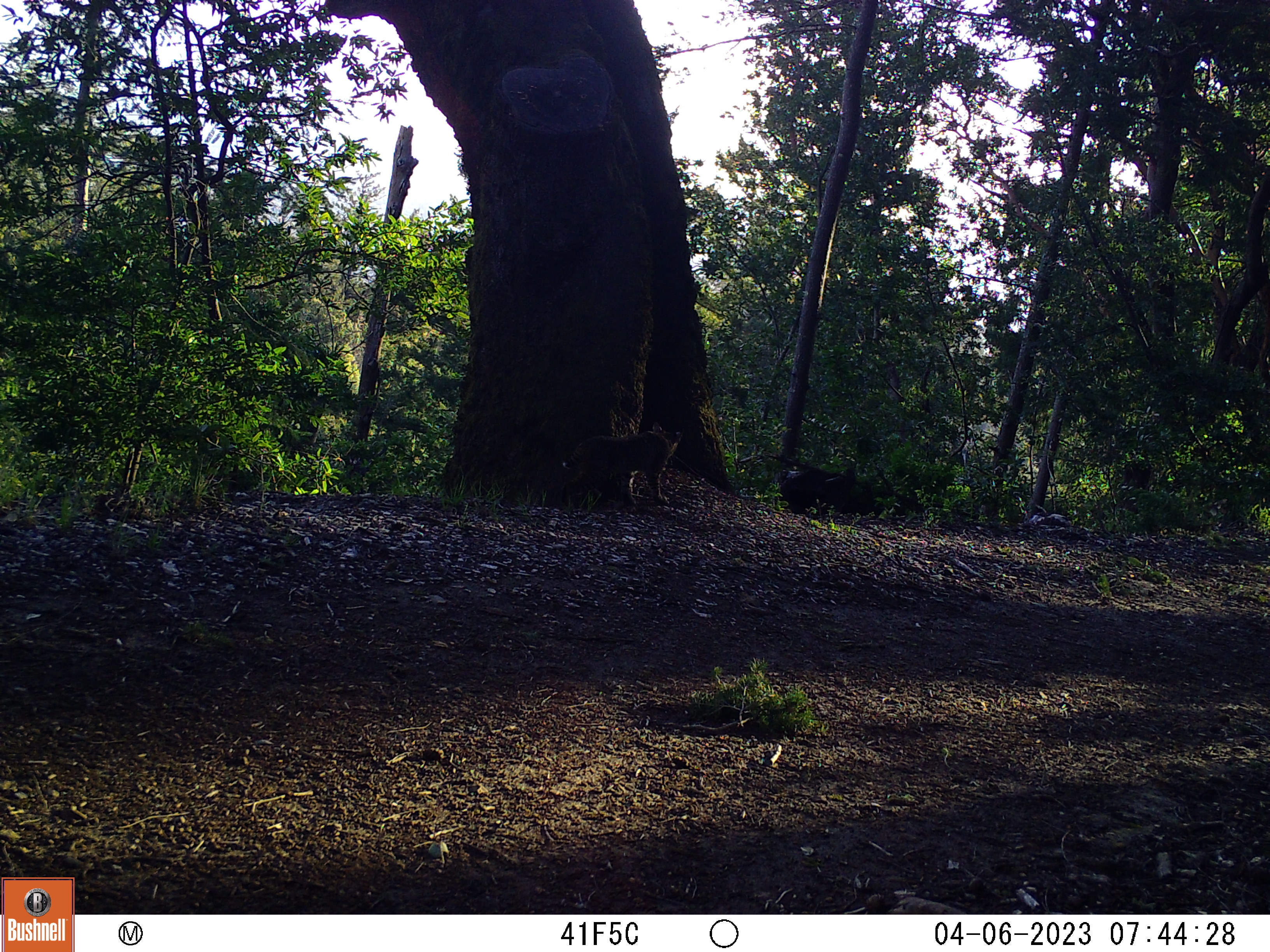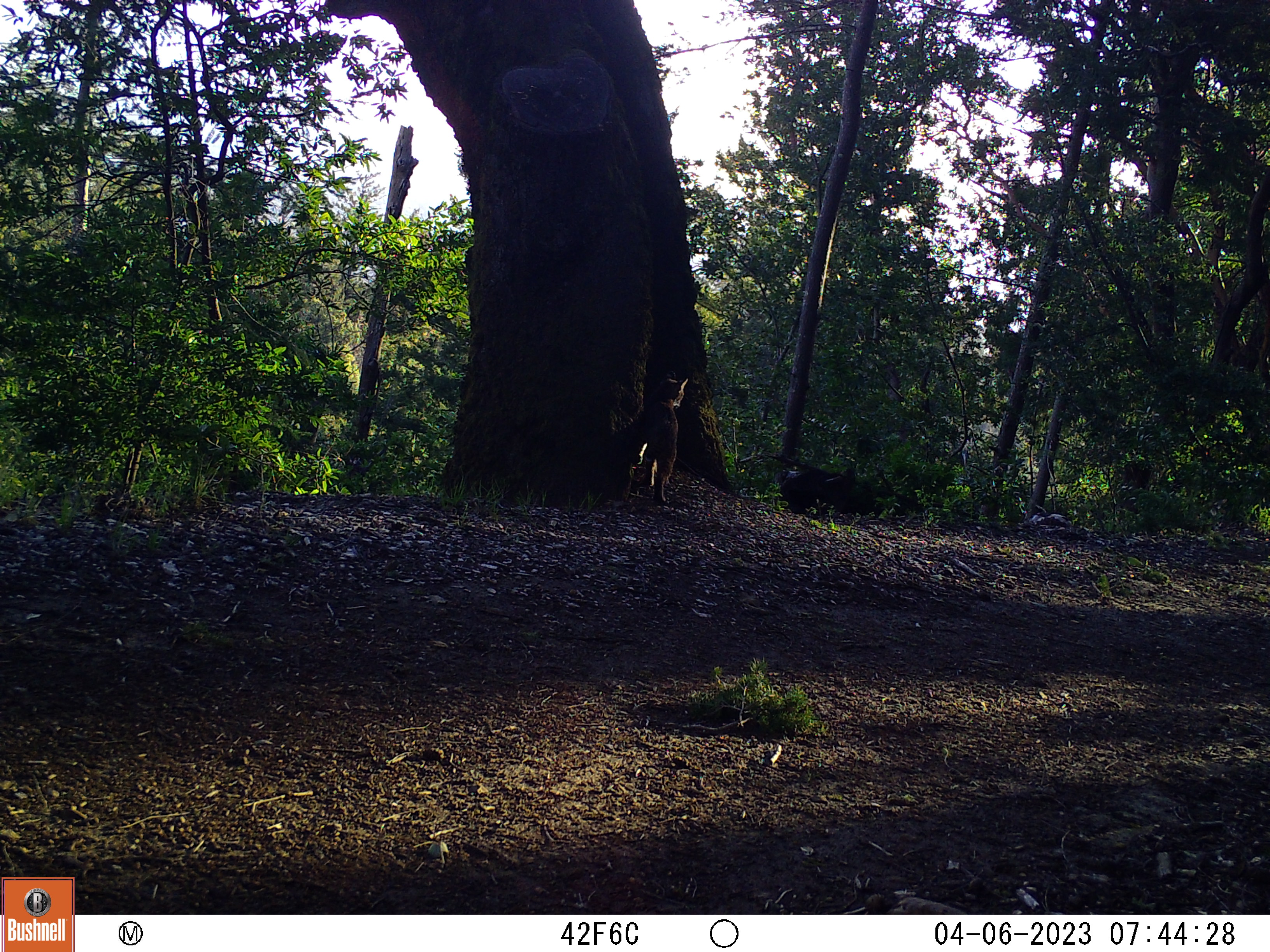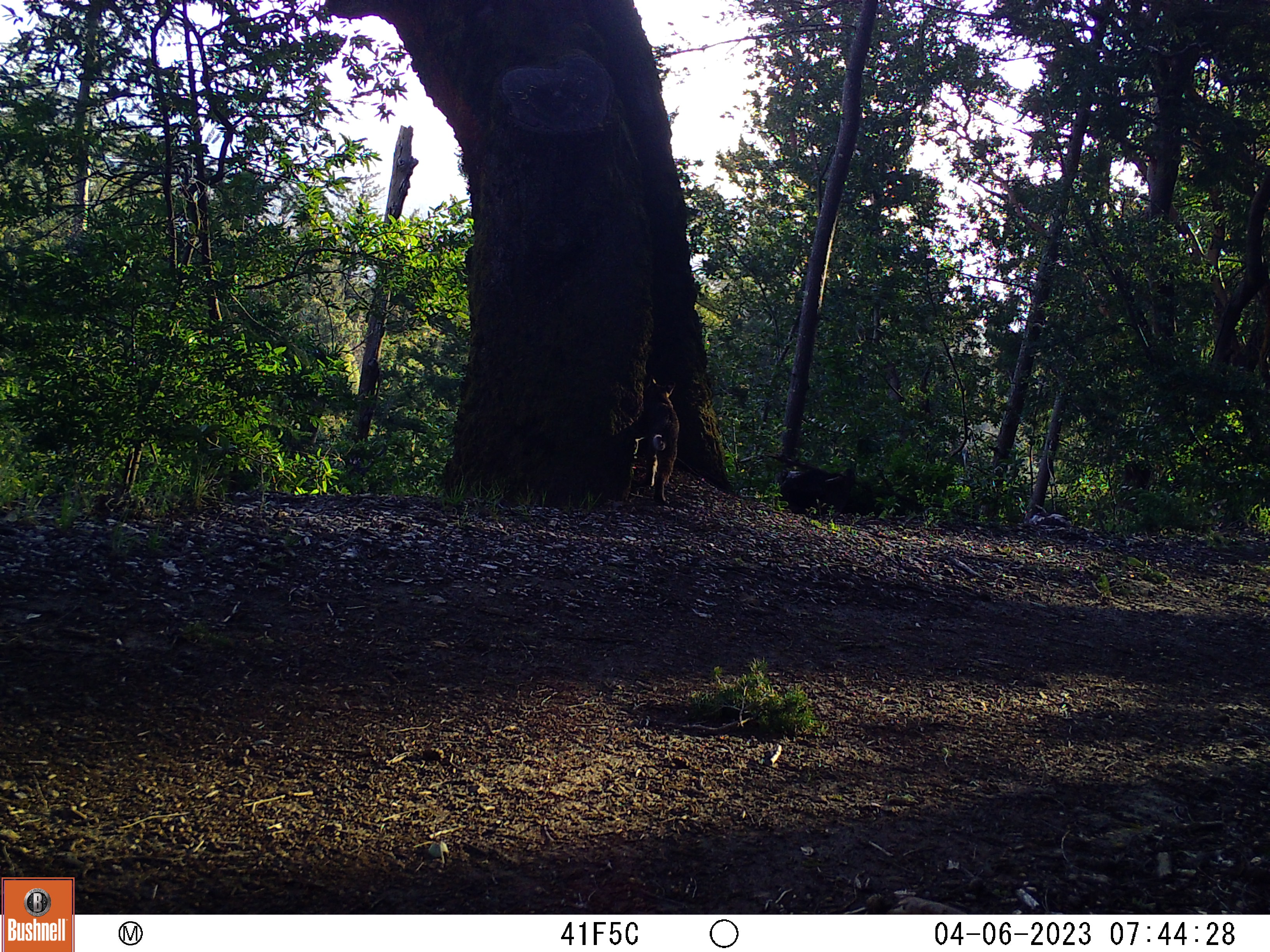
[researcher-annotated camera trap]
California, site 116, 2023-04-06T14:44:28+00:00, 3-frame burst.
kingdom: Animalia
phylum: Chordata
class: Mammalia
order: Carnivora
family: Felidae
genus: Lynx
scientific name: Lynx rufus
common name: bobcat